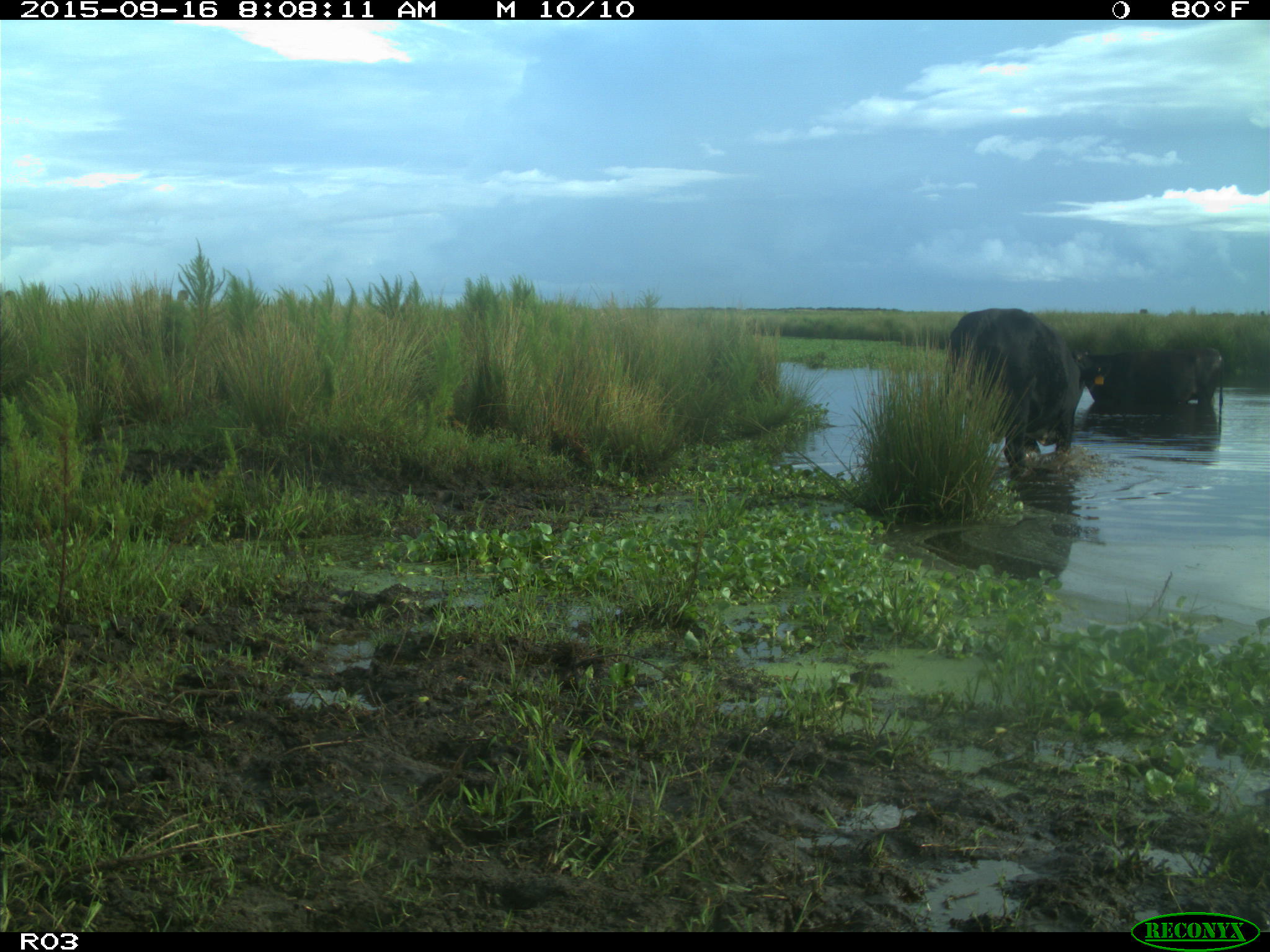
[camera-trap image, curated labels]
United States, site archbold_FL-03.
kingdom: Animalia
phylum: Chordata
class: Mammalia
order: Artiodactyla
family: Bovidae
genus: Bos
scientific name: Bos taurus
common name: domestic cow